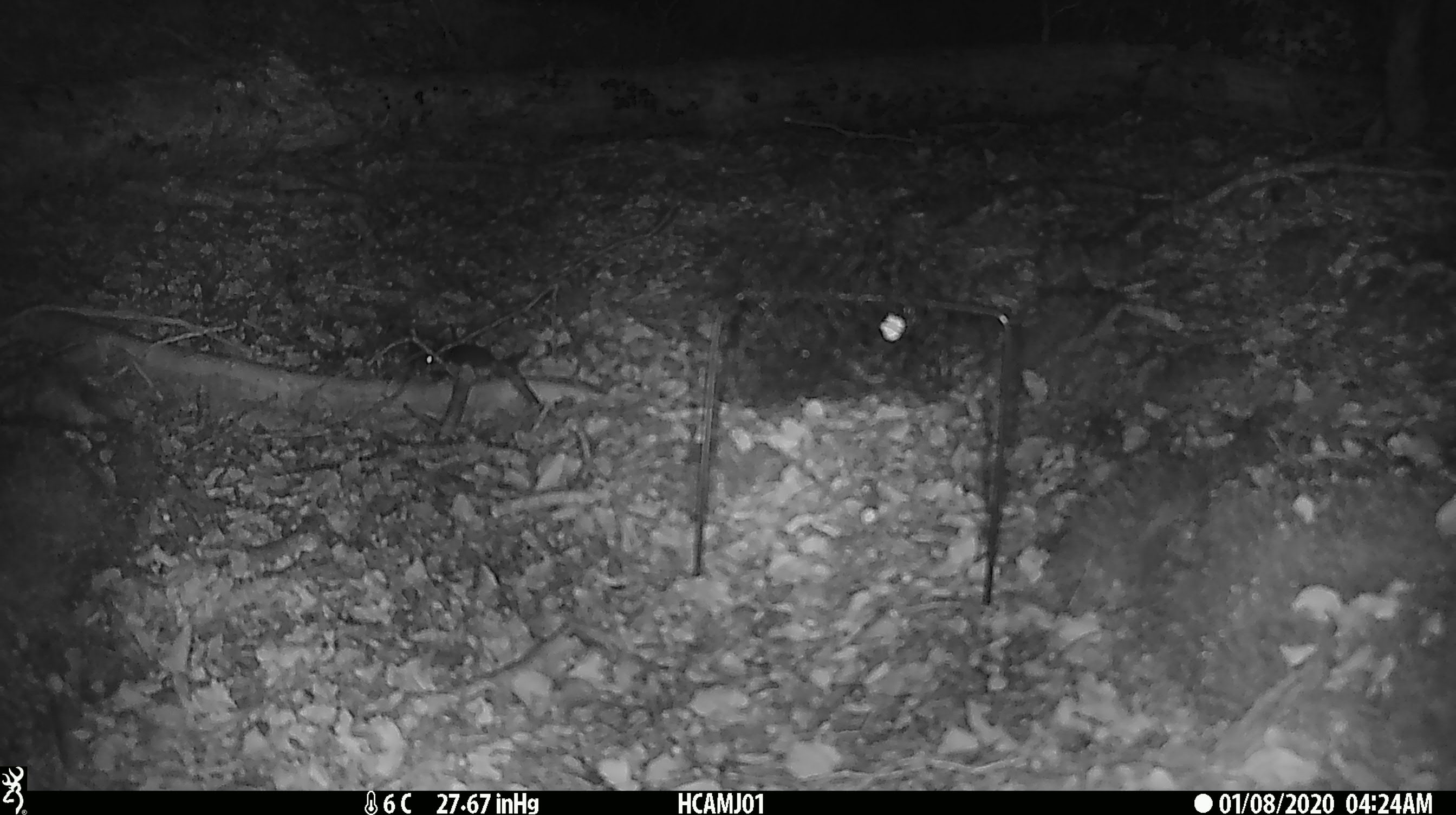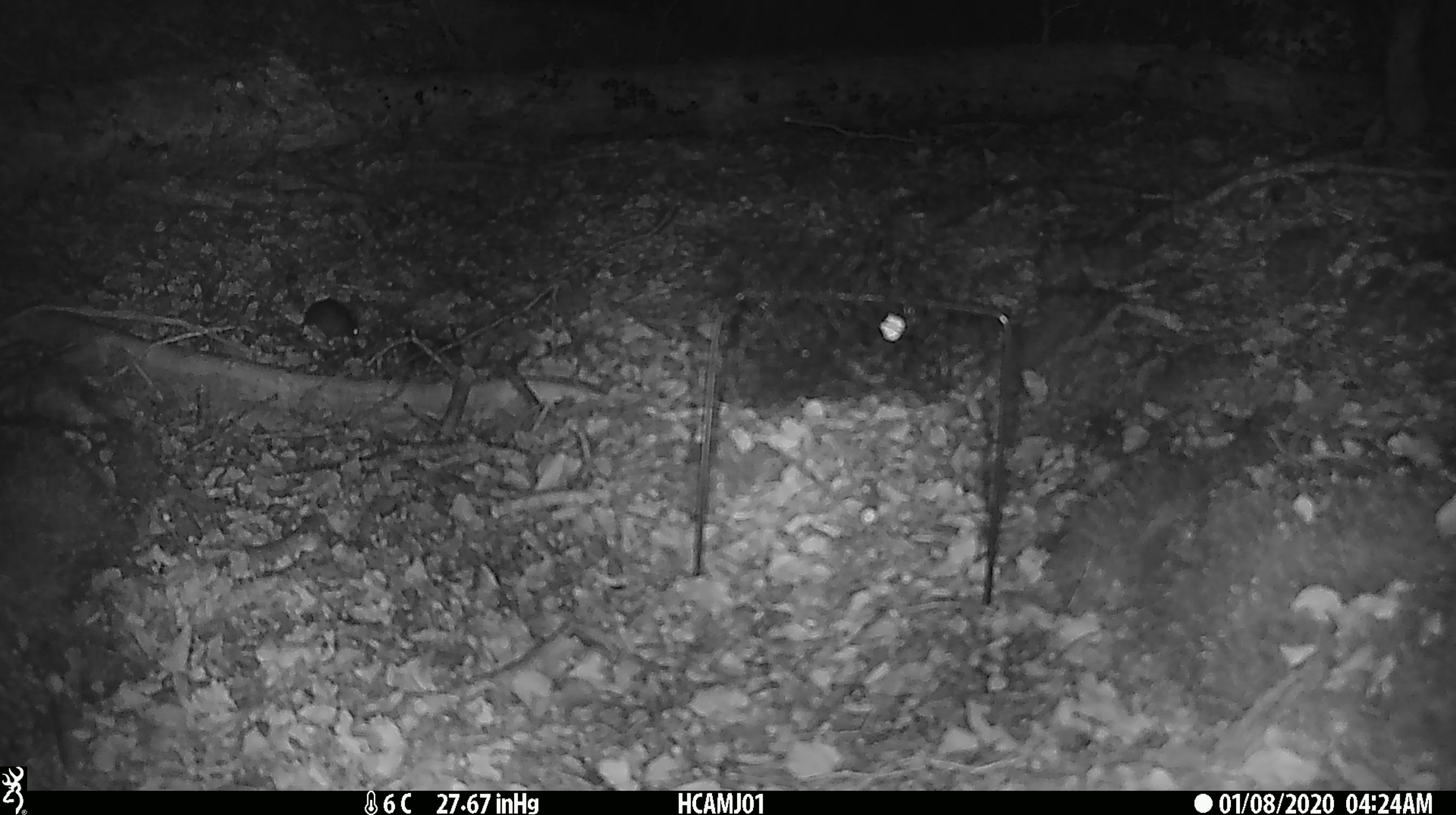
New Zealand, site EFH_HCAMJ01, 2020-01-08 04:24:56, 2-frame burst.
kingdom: Animalia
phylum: Chordata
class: Mammalia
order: Rodentia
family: Muridae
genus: Mus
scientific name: Mus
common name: mouse